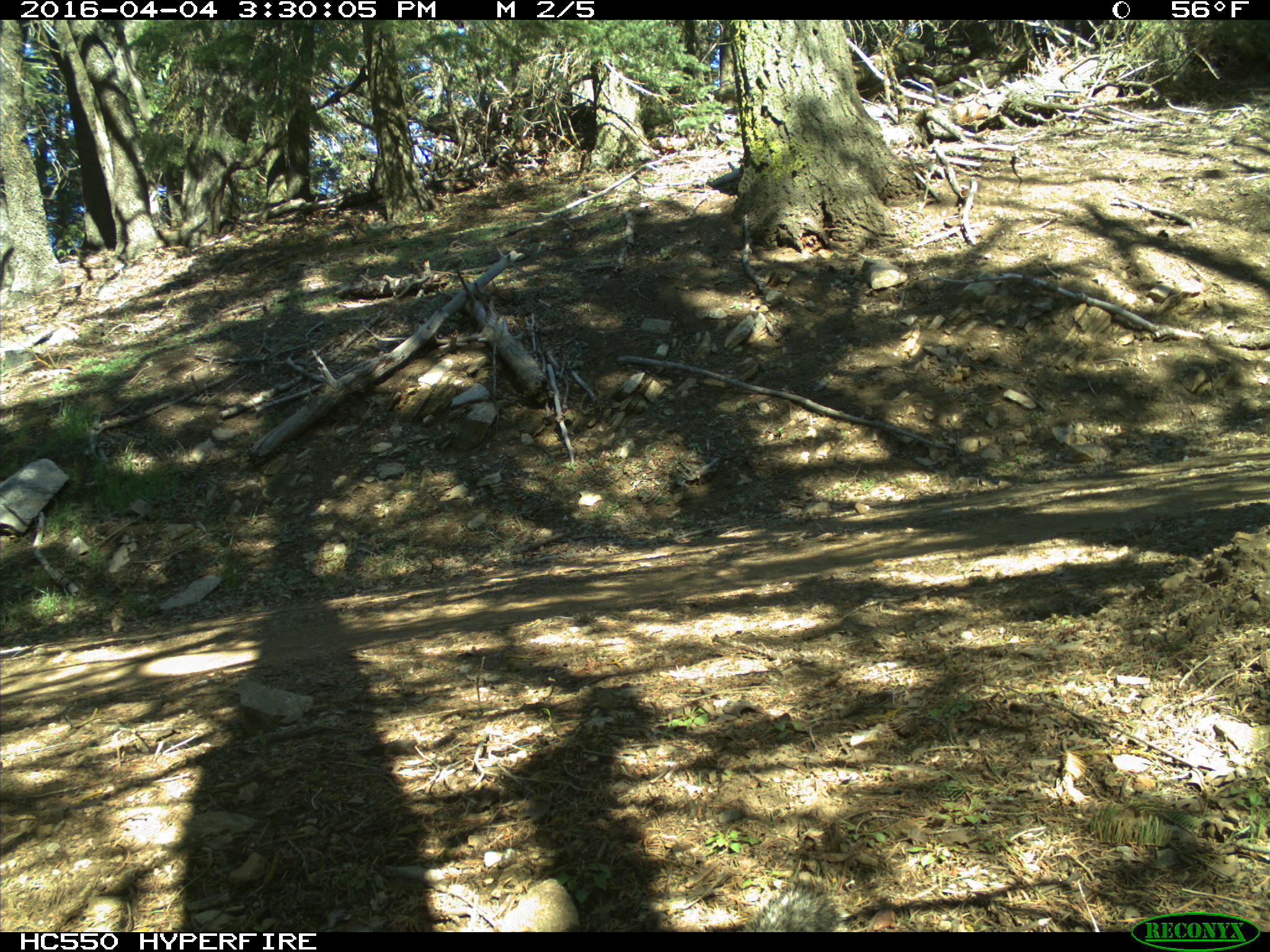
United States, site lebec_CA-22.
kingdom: Animalia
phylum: Chordata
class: Mammalia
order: Rodentia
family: Sciuridae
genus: Otospermophilus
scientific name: Otospermophilus beecheyi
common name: california ground squirrel